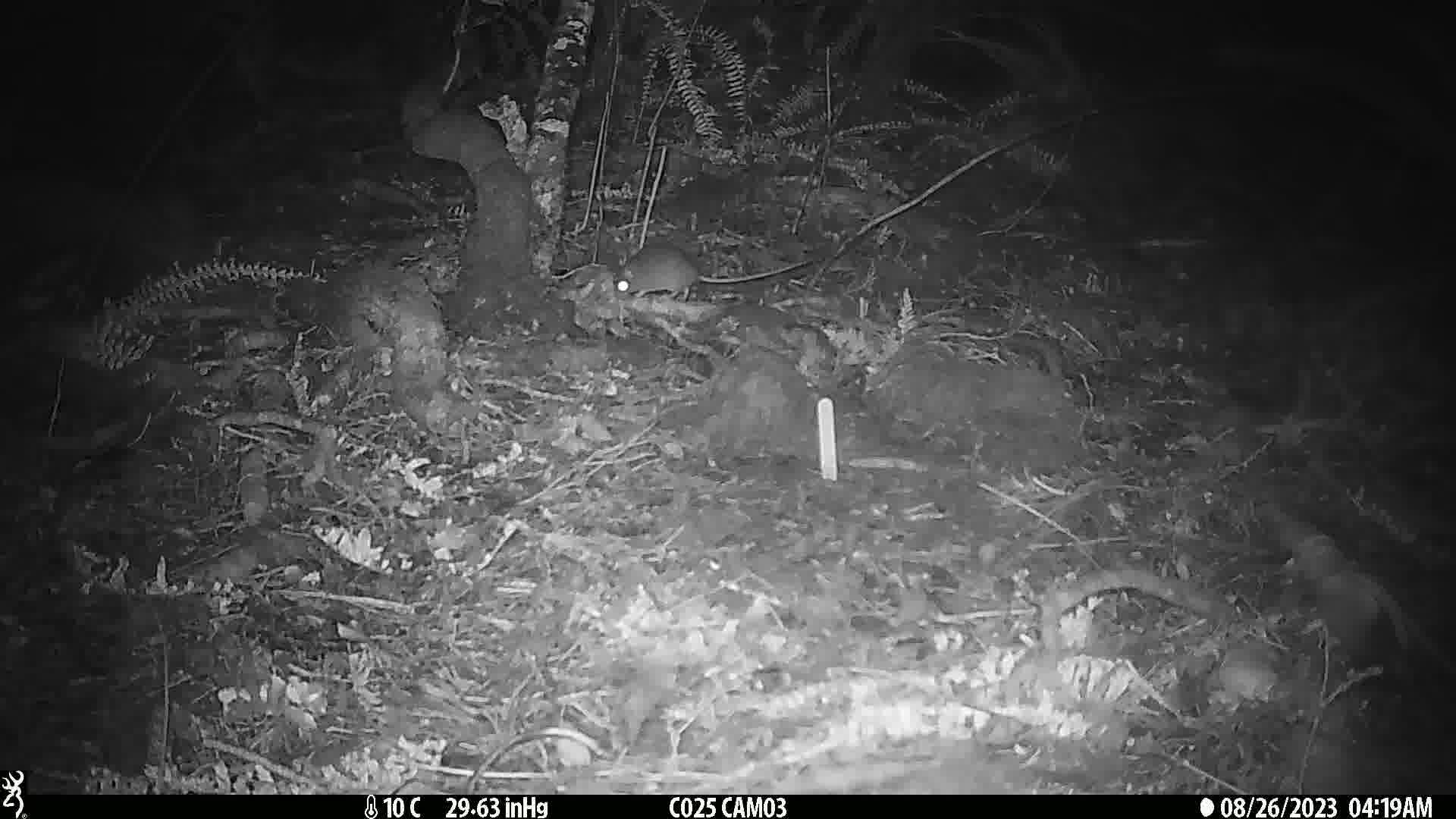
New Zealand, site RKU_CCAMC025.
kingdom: Animalia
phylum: Chordata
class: Mammalia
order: Rodentia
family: Muridae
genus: Rattus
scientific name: Rattus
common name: rat